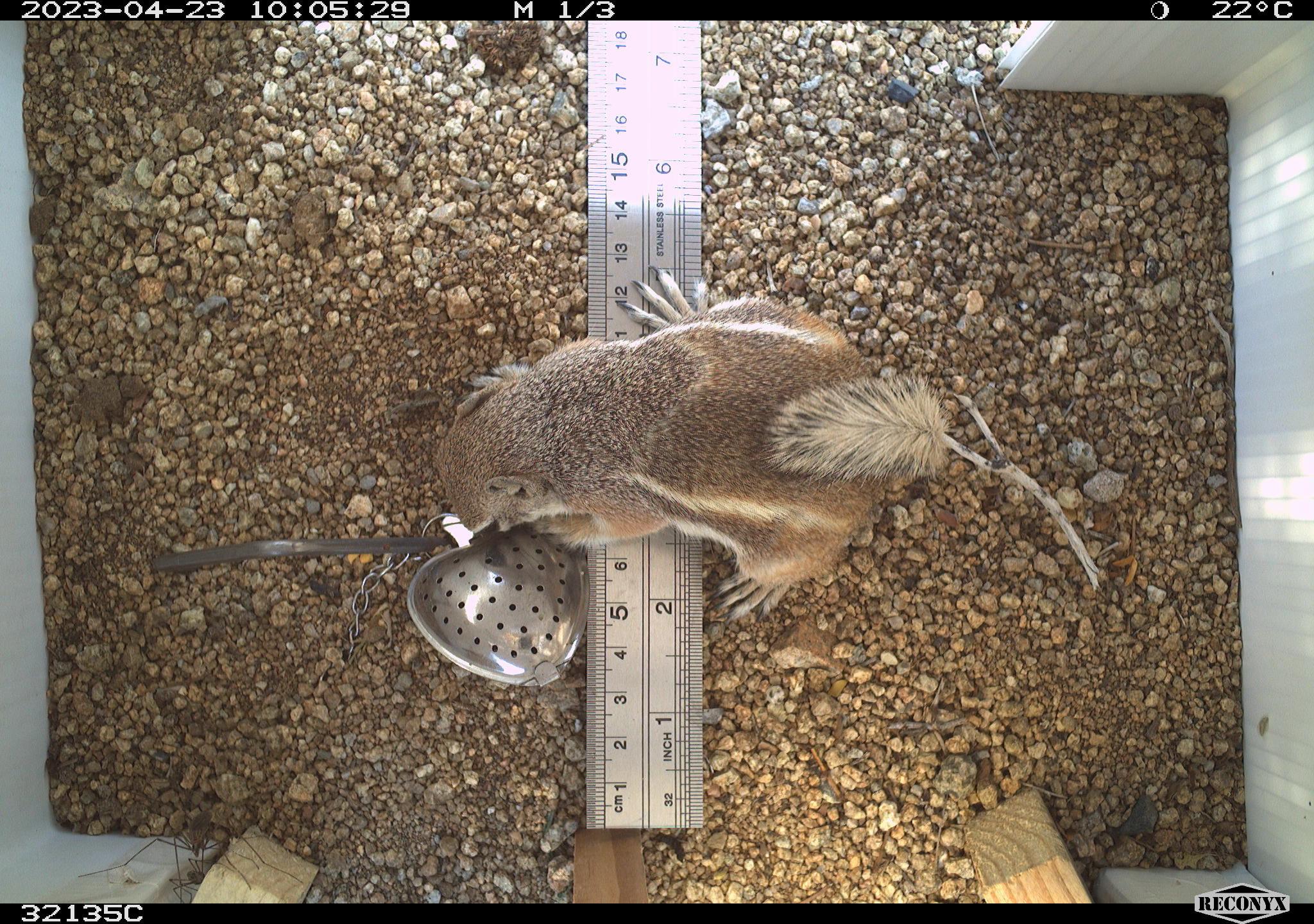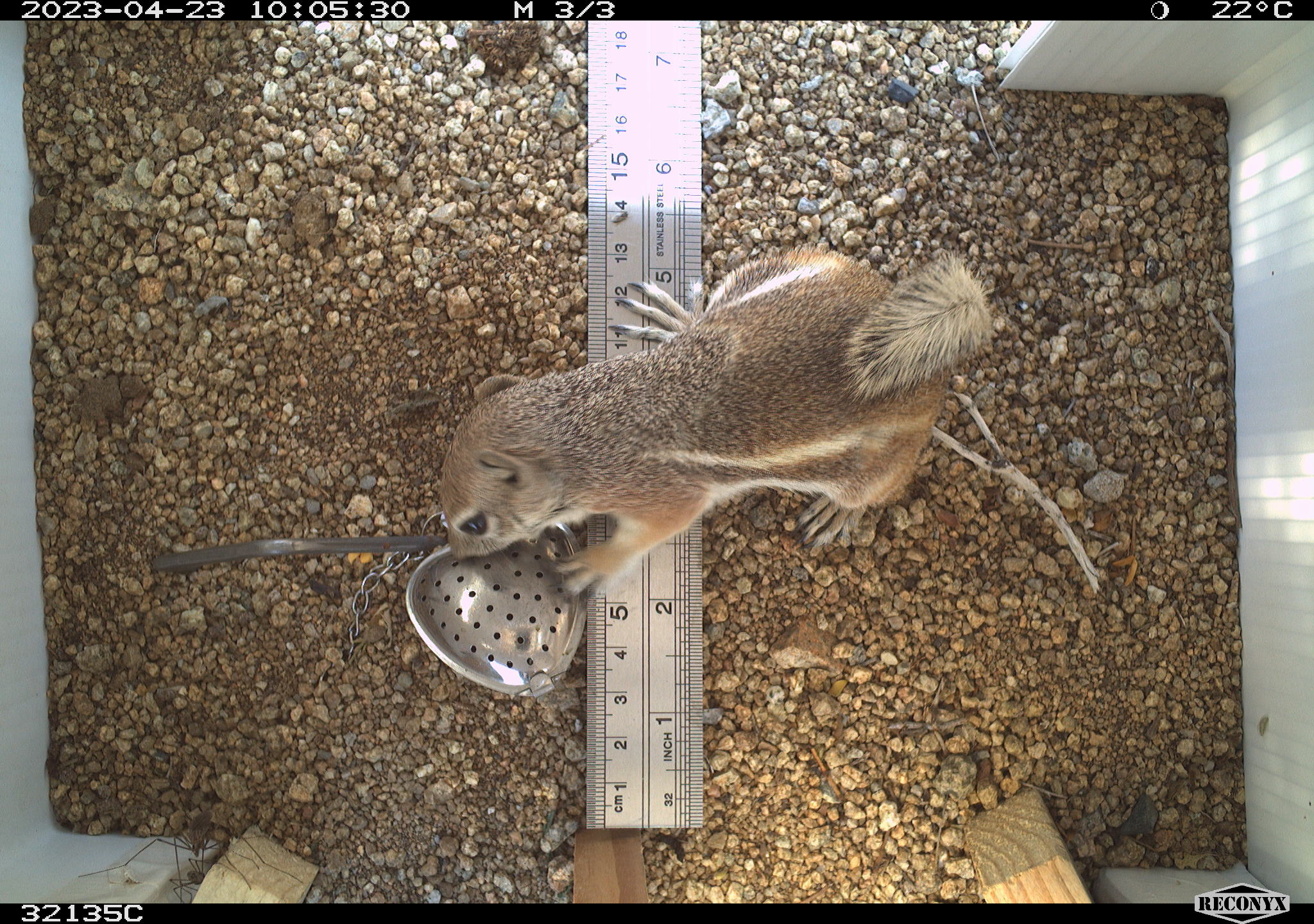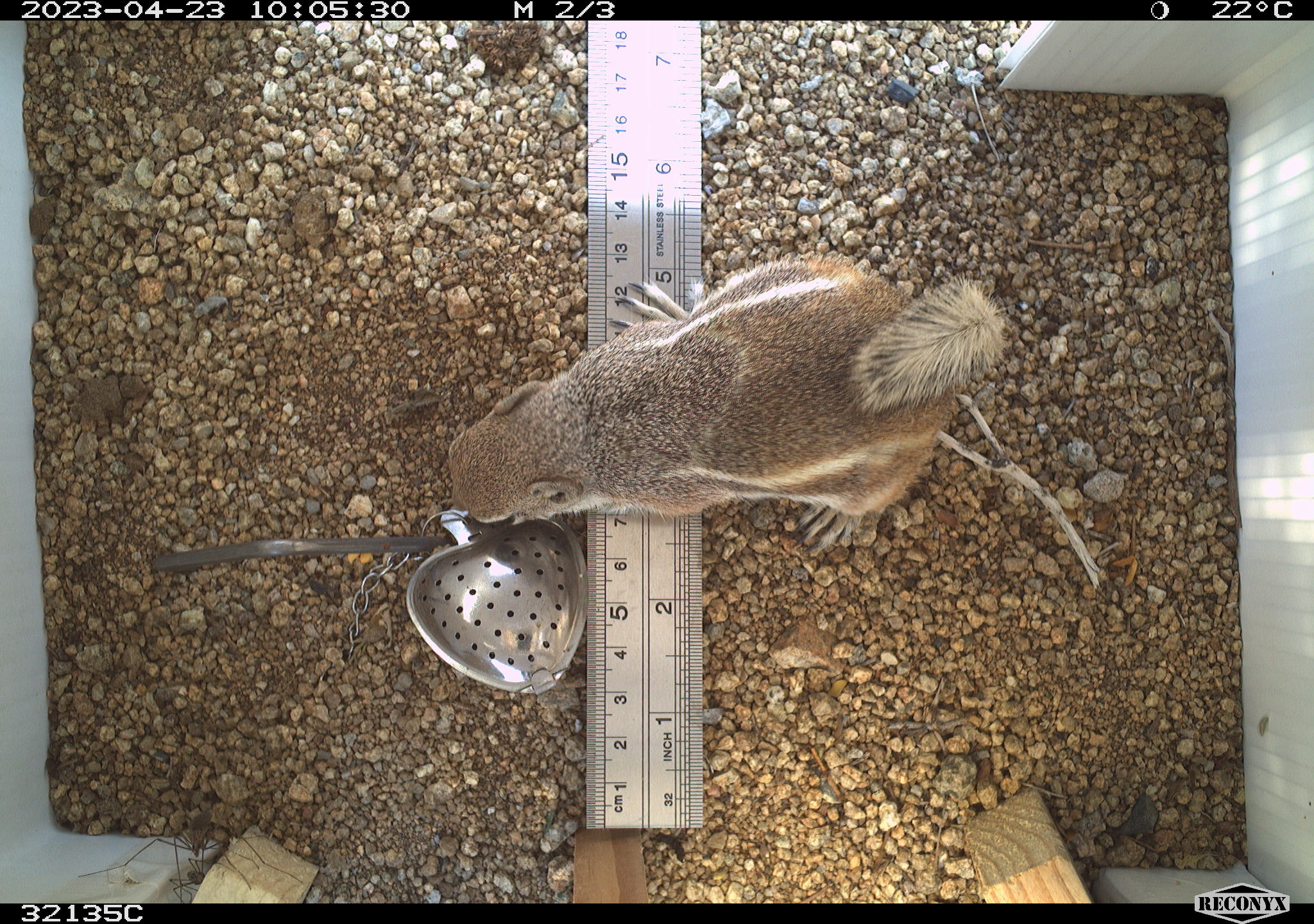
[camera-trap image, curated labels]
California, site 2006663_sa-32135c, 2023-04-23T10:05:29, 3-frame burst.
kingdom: Animalia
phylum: Chordata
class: Mammalia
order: Rodentia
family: Sciuridae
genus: Ammospermophilus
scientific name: Ammospermophilus leucurus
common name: white-tailed antelope squirrel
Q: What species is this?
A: White-tailed antelope squirrel (Ammospermophilus leucurus).